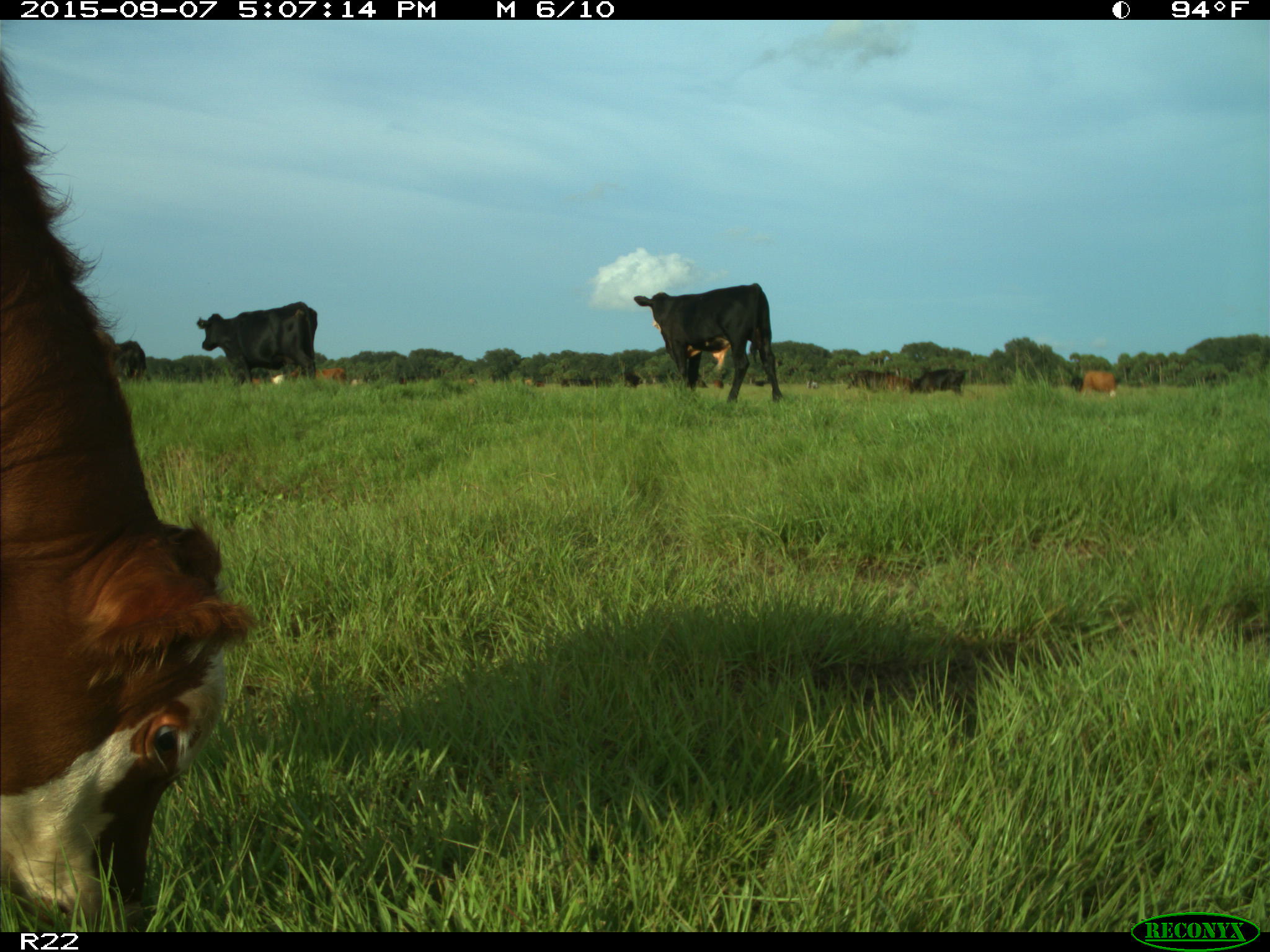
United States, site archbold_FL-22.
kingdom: Animalia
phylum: Chordata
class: Mammalia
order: Artiodactyla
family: Bovidae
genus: Bos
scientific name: Bos taurus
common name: domestic cow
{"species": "Bos taurus (domestic cow)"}